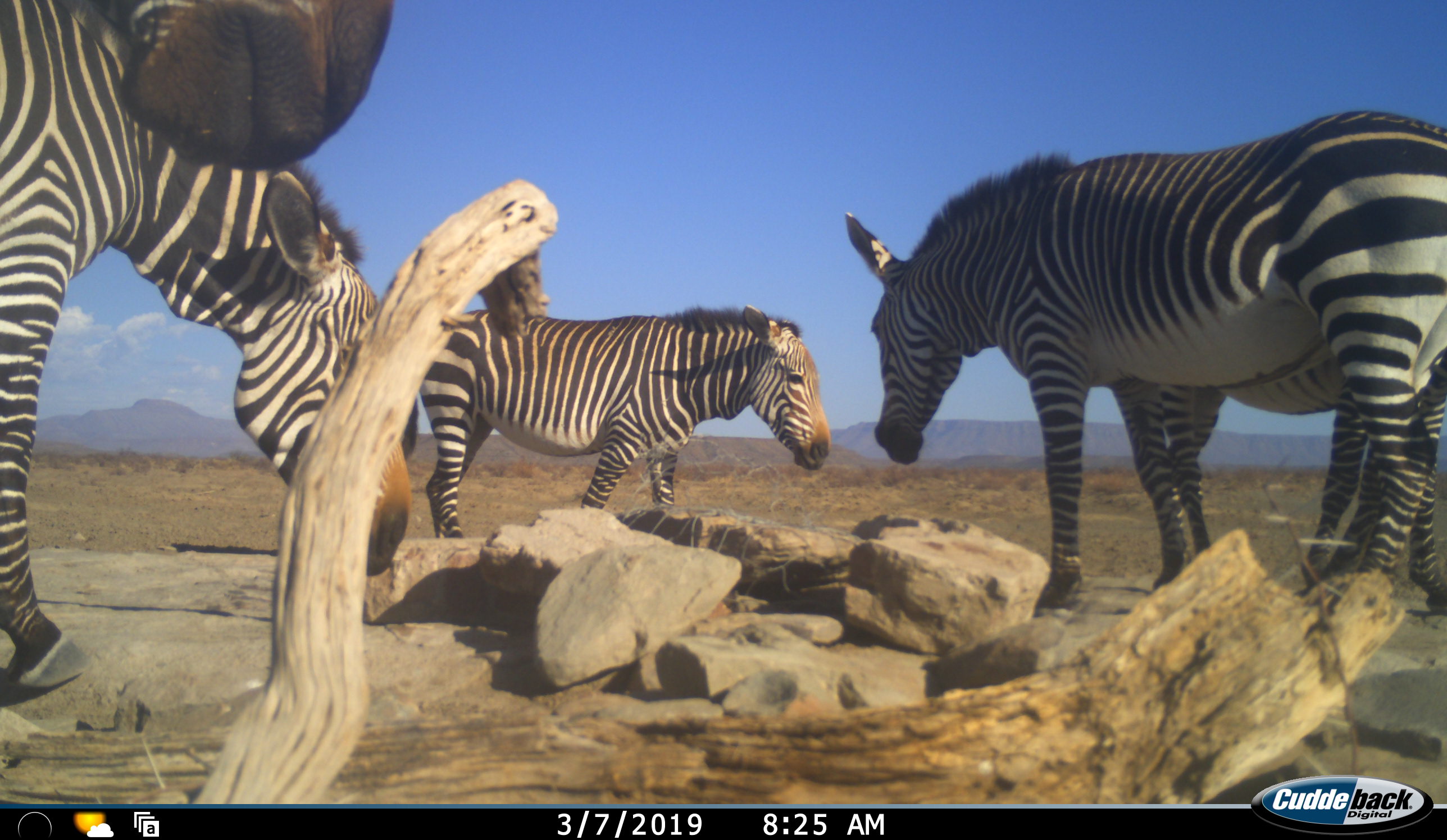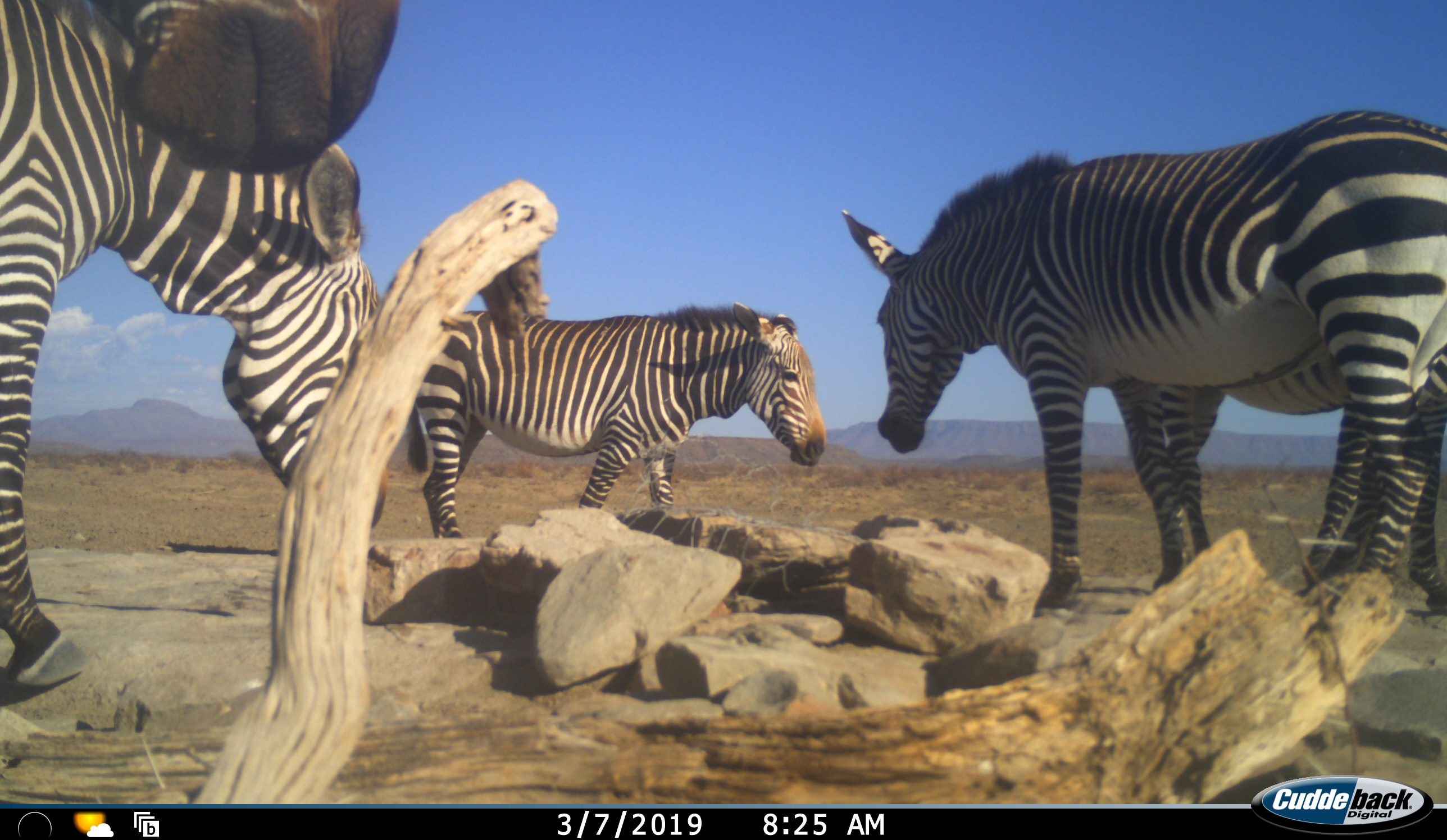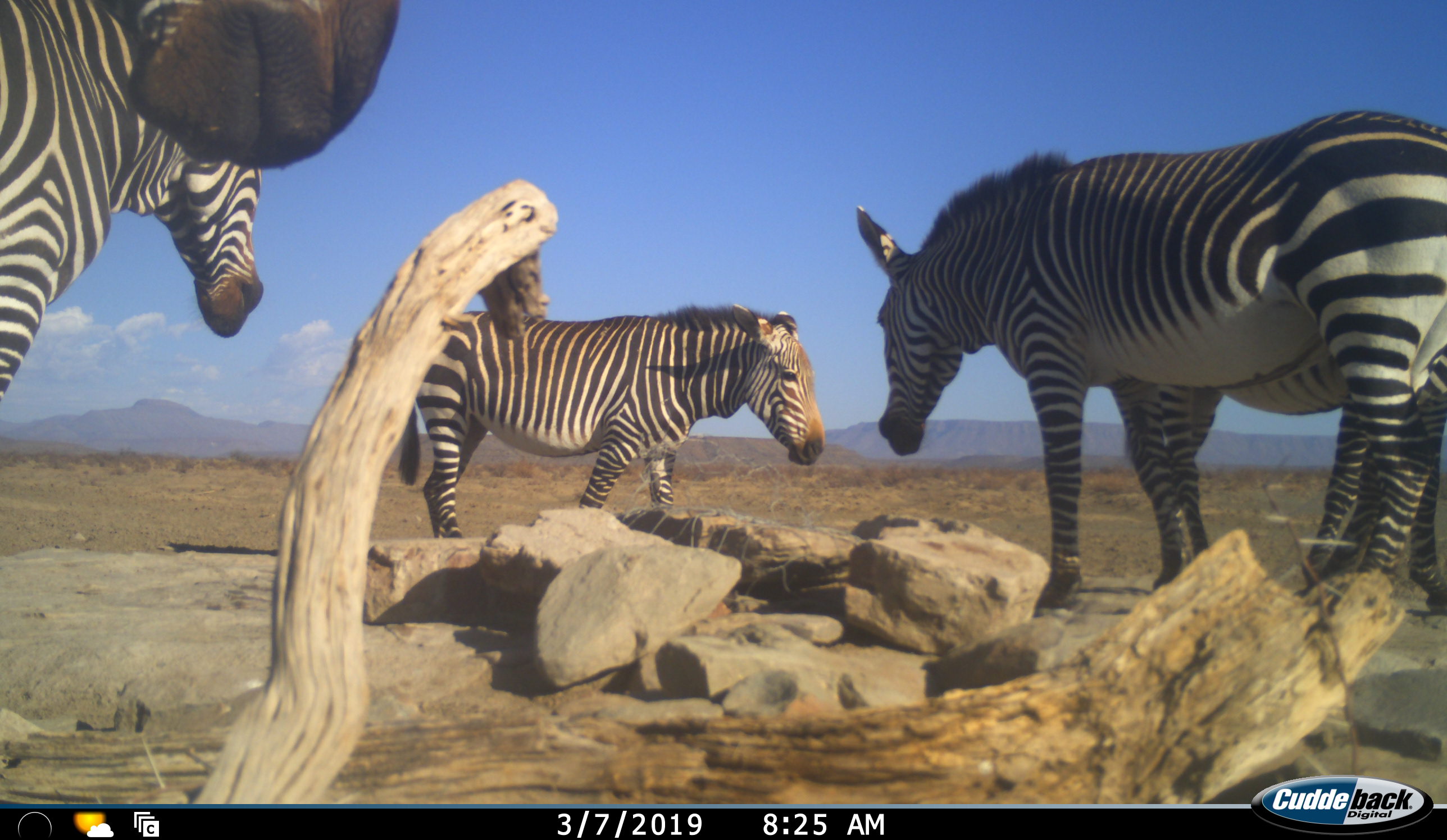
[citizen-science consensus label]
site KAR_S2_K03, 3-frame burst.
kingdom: Animalia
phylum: Chordata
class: Mammalia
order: Perissodactyla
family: Equidae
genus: Equus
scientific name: Equus zebra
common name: mountain zebra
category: zebramountain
Zebramountain (mountain zebra) (Equus zebra), count 4. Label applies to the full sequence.